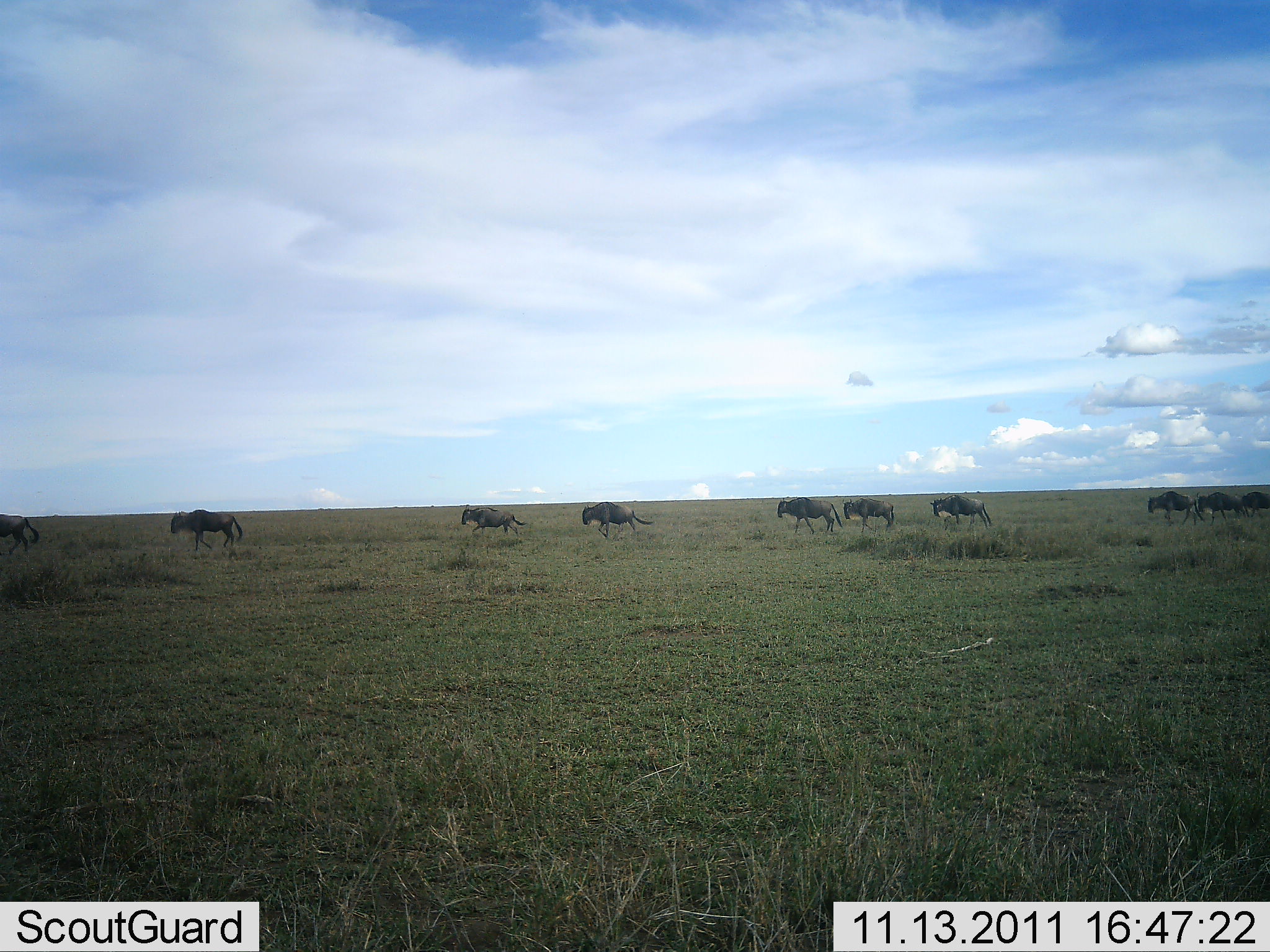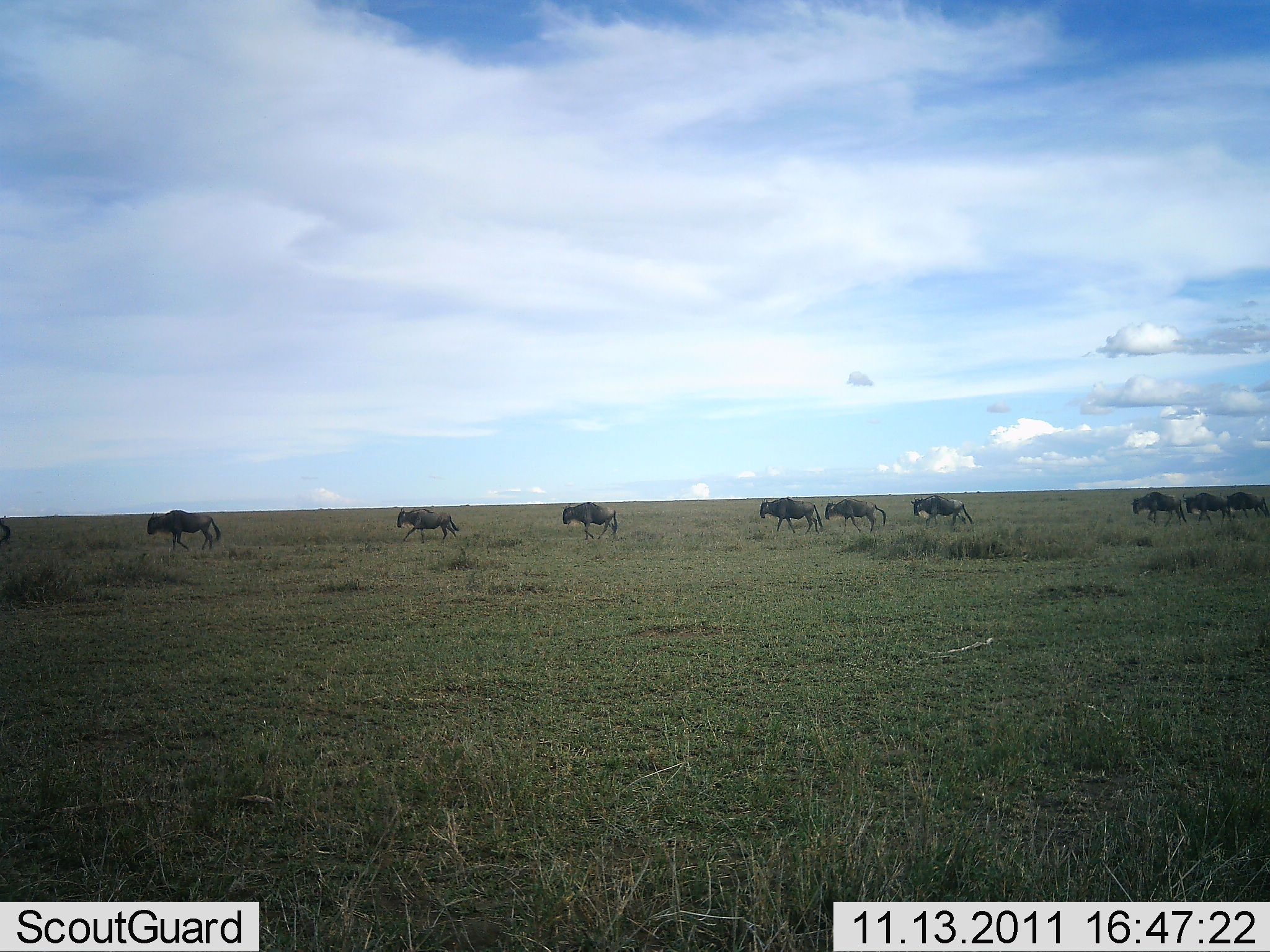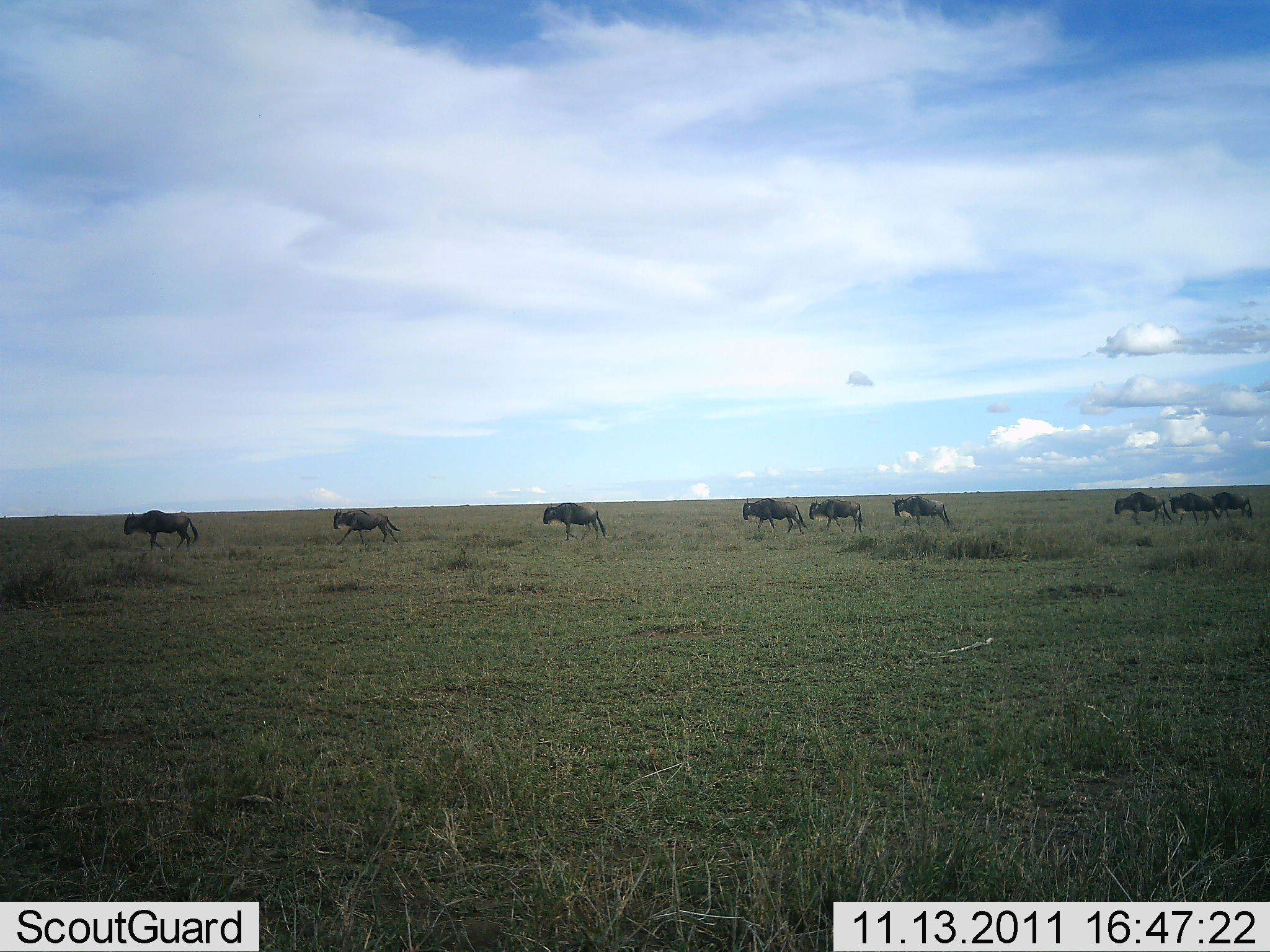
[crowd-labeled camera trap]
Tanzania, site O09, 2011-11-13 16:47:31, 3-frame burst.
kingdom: Animalia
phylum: Chordata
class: Mammalia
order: Artiodactyla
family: Bovidae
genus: Connochaetes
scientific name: Connochaetes taurinus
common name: blue wildebeest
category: wildebeest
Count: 9.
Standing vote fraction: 0%.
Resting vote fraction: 0%.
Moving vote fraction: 91%.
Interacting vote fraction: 0%.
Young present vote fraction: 0%.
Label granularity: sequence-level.